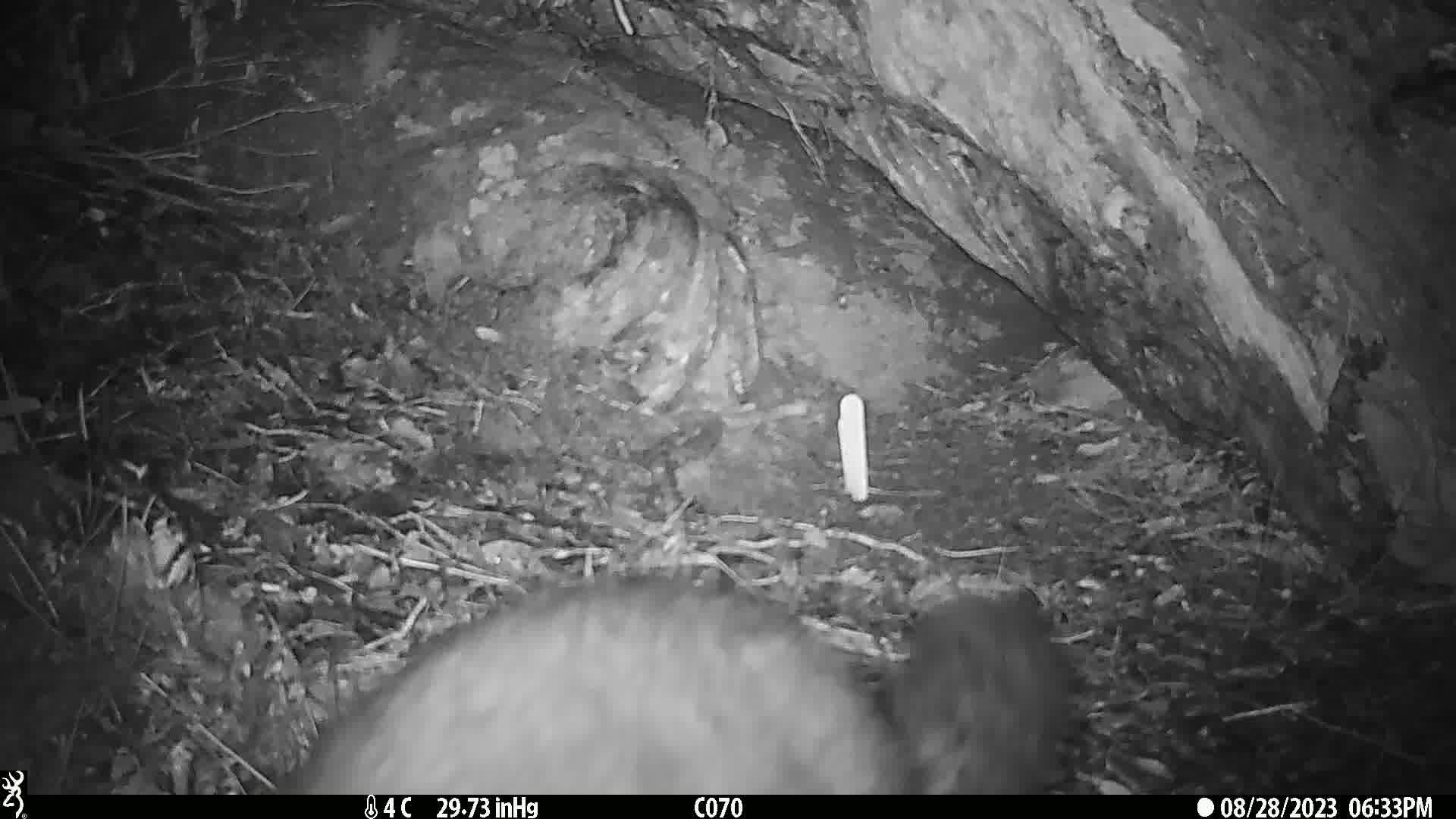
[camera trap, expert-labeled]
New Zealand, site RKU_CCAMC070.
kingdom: Animalia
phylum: Chordata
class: Mammalia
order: Diprotodontia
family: Phalangeridae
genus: Trichosurus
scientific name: Trichosurus vulpecula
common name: common brushtail possum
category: possum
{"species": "possum (common brushtail possum) (Trichosurus vulpecula)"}